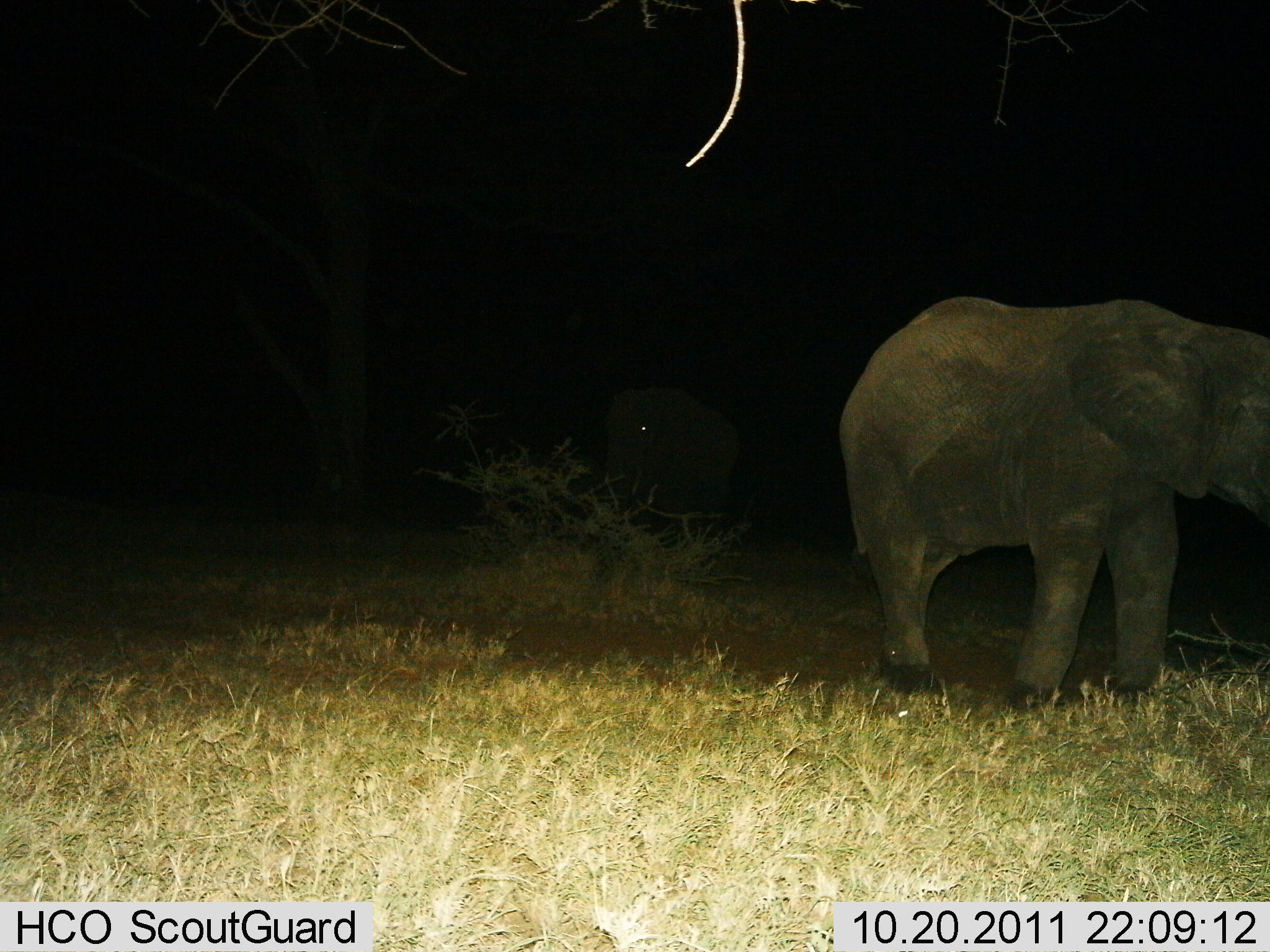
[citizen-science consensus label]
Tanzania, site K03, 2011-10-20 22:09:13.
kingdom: Animalia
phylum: Chordata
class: Mammalia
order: Proboscidea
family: Elephantidae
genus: Loxodonta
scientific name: Loxodonta africana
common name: african bush elephant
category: elephant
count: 2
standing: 69%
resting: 0%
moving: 38%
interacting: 0%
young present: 0%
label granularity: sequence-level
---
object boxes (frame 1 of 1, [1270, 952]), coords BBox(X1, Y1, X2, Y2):
animal: BBox(836, 294, 1268, 720); BBox(602, 381, 744, 568)